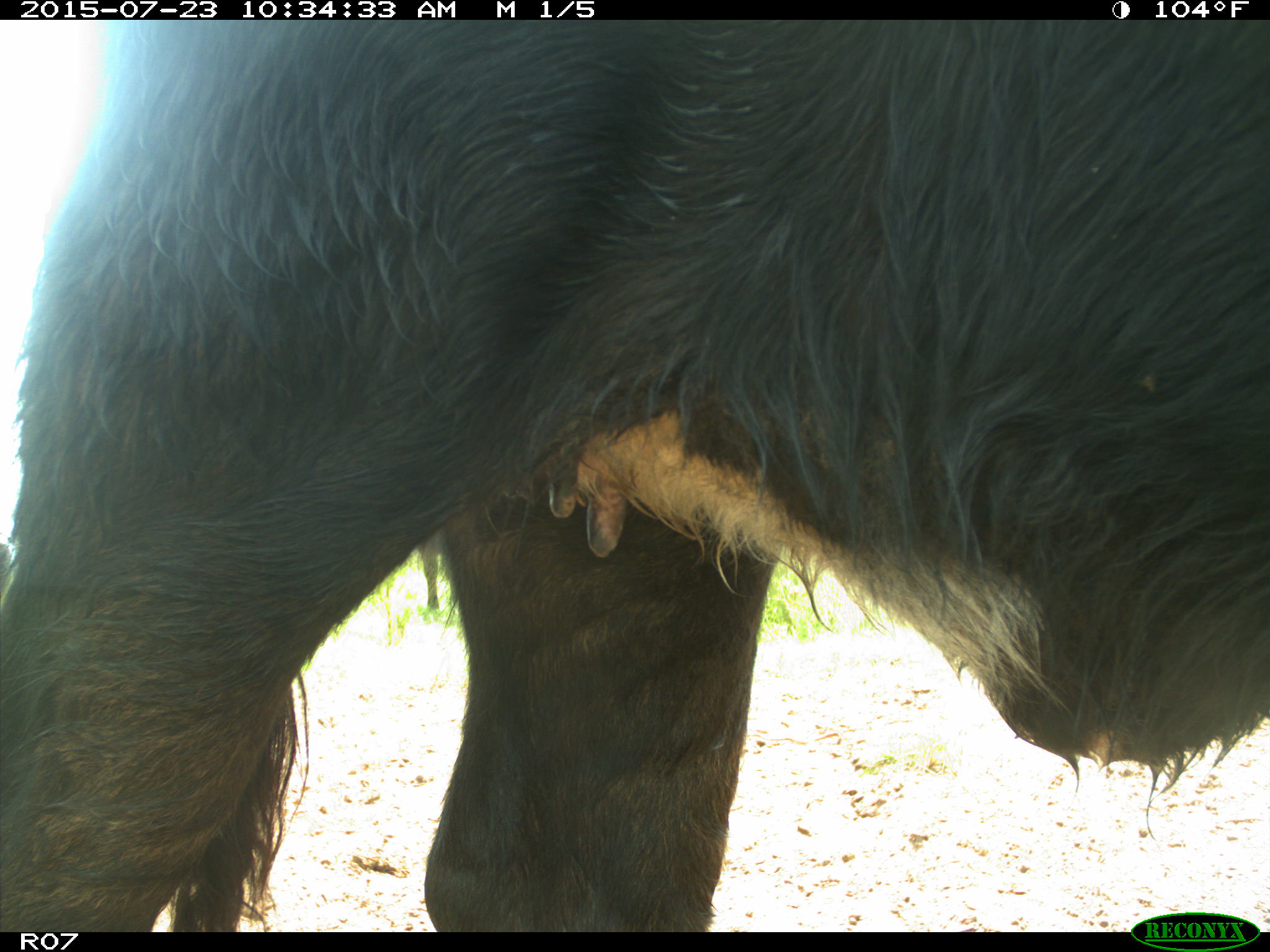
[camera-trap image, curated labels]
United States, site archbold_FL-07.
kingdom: Animalia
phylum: Chordata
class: Mammalia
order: Artiodactyla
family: Bovidae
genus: Bos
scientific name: Bos taurus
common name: domestic cow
Bos taurus (domestic cow).